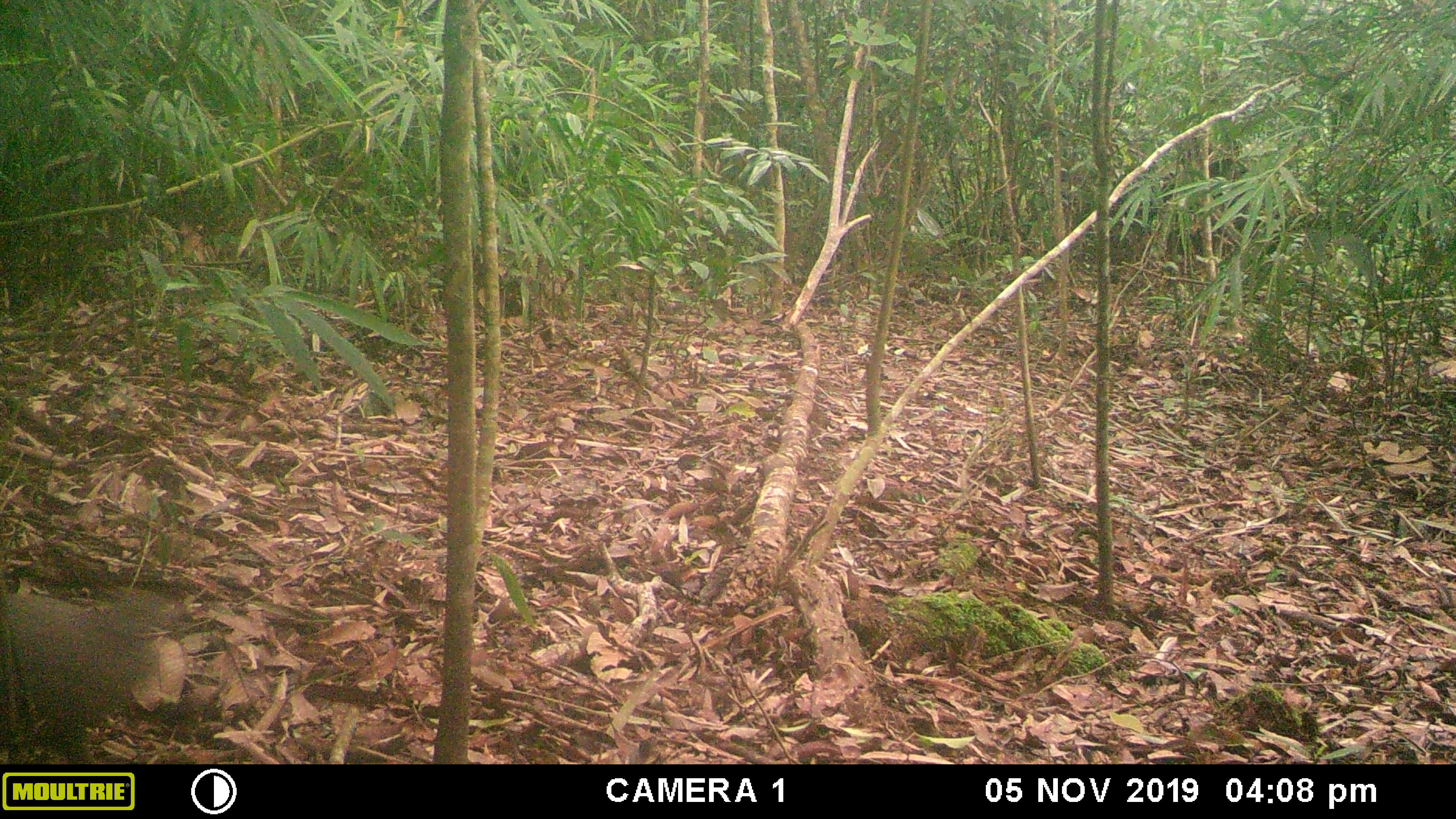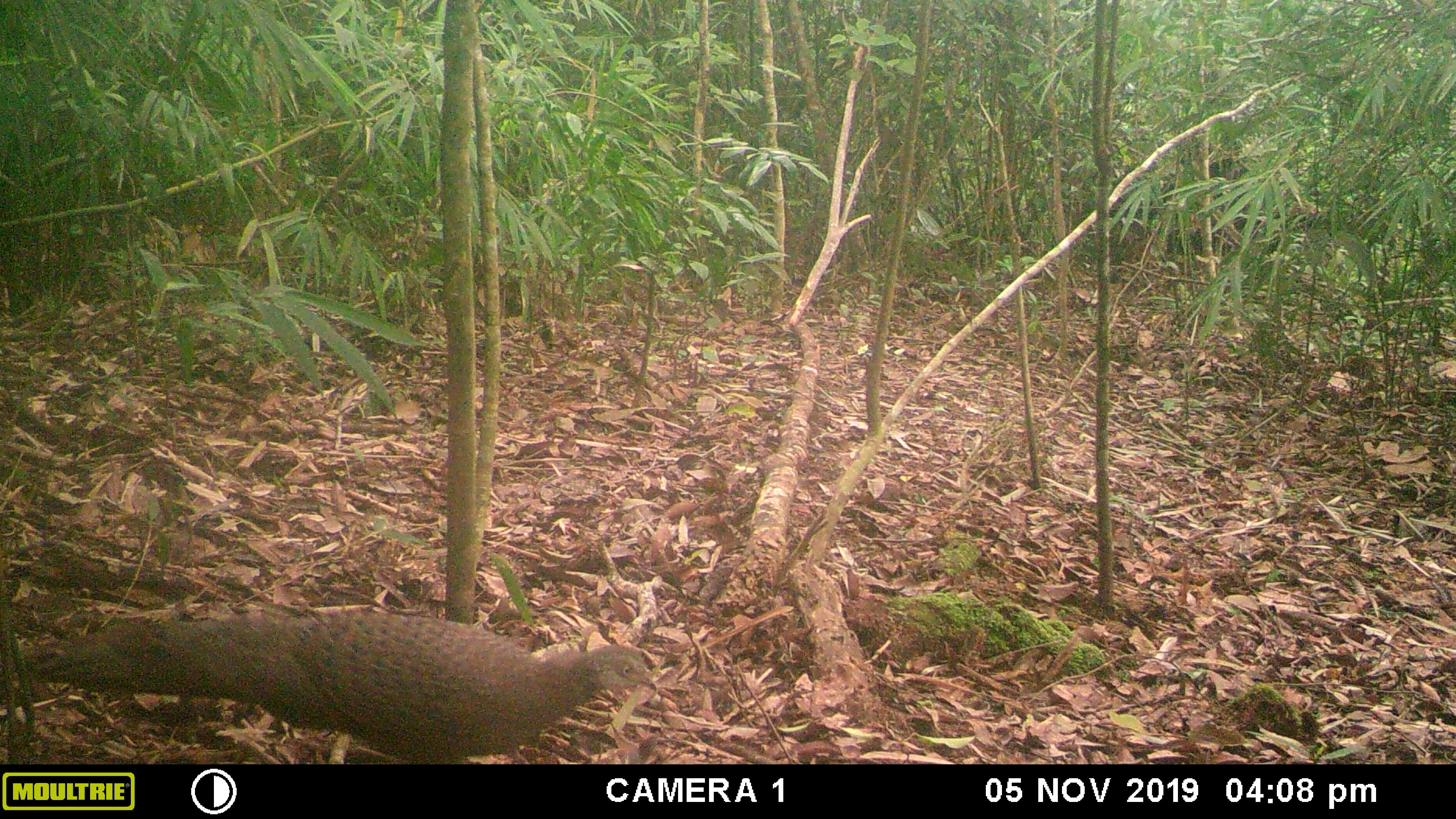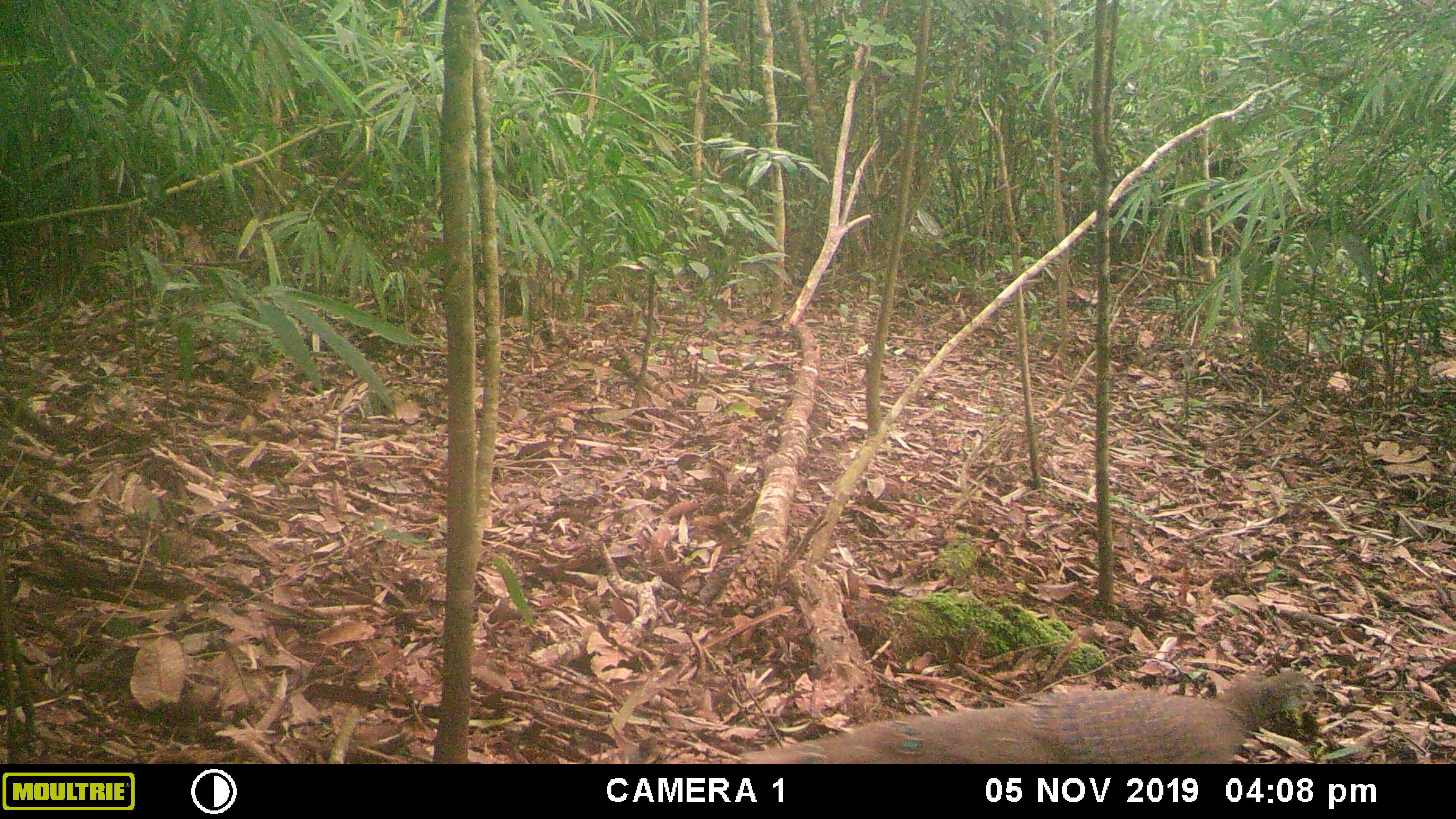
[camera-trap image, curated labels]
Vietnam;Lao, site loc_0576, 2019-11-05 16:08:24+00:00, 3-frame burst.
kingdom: Animalia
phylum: Chordata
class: Aves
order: Galliformes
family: Phasianidae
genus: Polyplectron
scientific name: Polyplectron bicalcaratum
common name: gray peacock-pheasant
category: grey peacock pheasant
Grey peacock pheasant (gray peacock-pheasant) (Polyplectron bicalcaratum). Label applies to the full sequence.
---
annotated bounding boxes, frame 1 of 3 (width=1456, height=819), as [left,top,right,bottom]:
grey peacock pheasant: [0,591,180,764]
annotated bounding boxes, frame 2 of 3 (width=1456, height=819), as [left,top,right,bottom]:
grey peacock pheasant: [1,610,657,764]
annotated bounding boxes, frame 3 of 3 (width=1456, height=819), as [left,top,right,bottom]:
grey peacock pheasant: [740,670,1319,764]